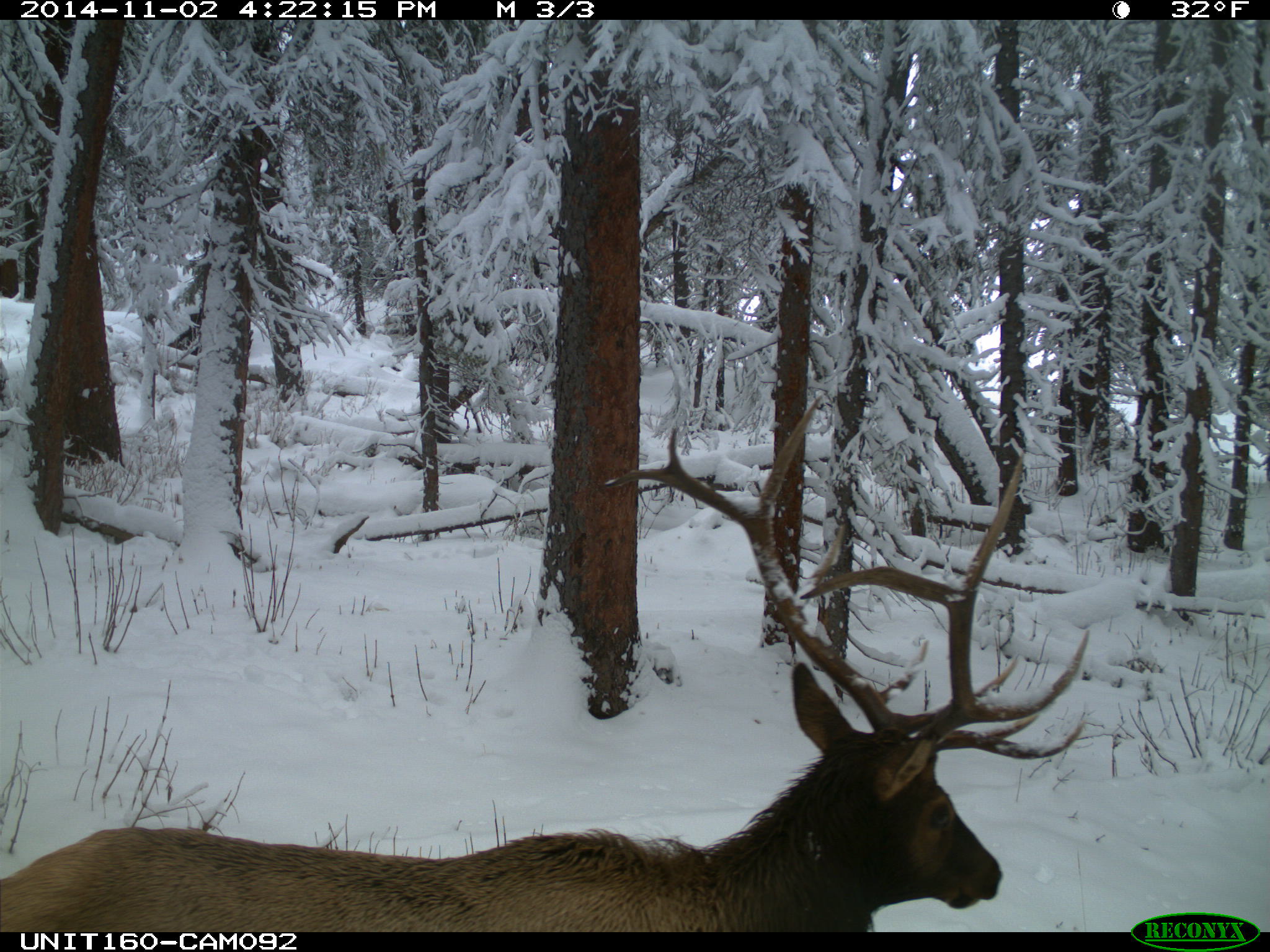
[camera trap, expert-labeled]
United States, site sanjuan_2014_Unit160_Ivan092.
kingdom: Animalia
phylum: Chordata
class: Mammalia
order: Artiodactyla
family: Cervidae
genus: Cervus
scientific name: Cervus elaphus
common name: red deer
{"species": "Cervus elaphus (red deer)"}